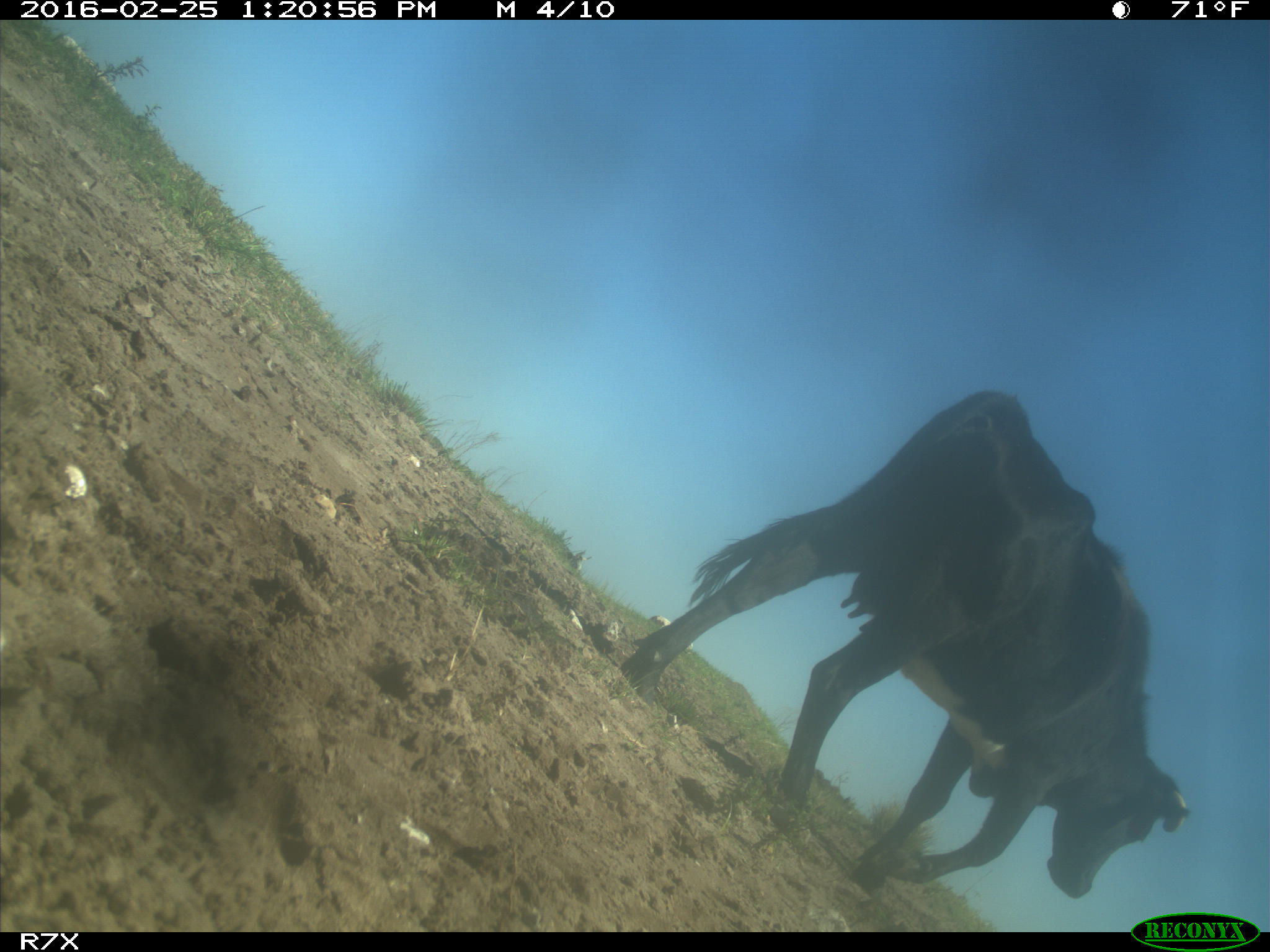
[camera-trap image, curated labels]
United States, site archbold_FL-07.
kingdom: Animalia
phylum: Chordata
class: Mammalia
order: Artiodactyla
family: Bovidae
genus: Bos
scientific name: Bos taurus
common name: domestic cow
Bos taurus (domestic cow).